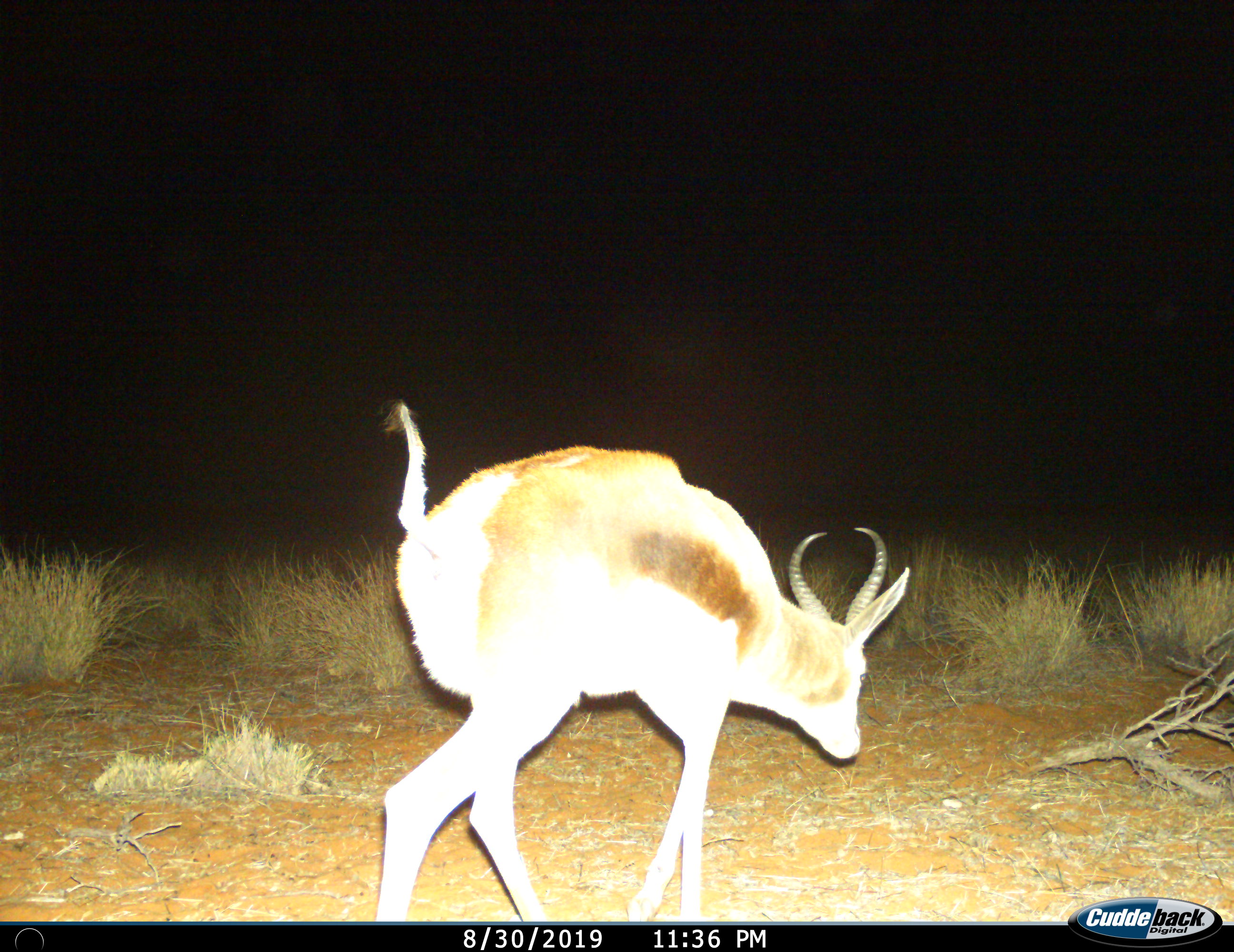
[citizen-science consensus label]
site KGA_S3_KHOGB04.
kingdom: Animalia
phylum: Chordata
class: Mammalia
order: Artiodactyla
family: Bovidae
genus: Antidorcas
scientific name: Antidorcas marsupialis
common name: springbok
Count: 1.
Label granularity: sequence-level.